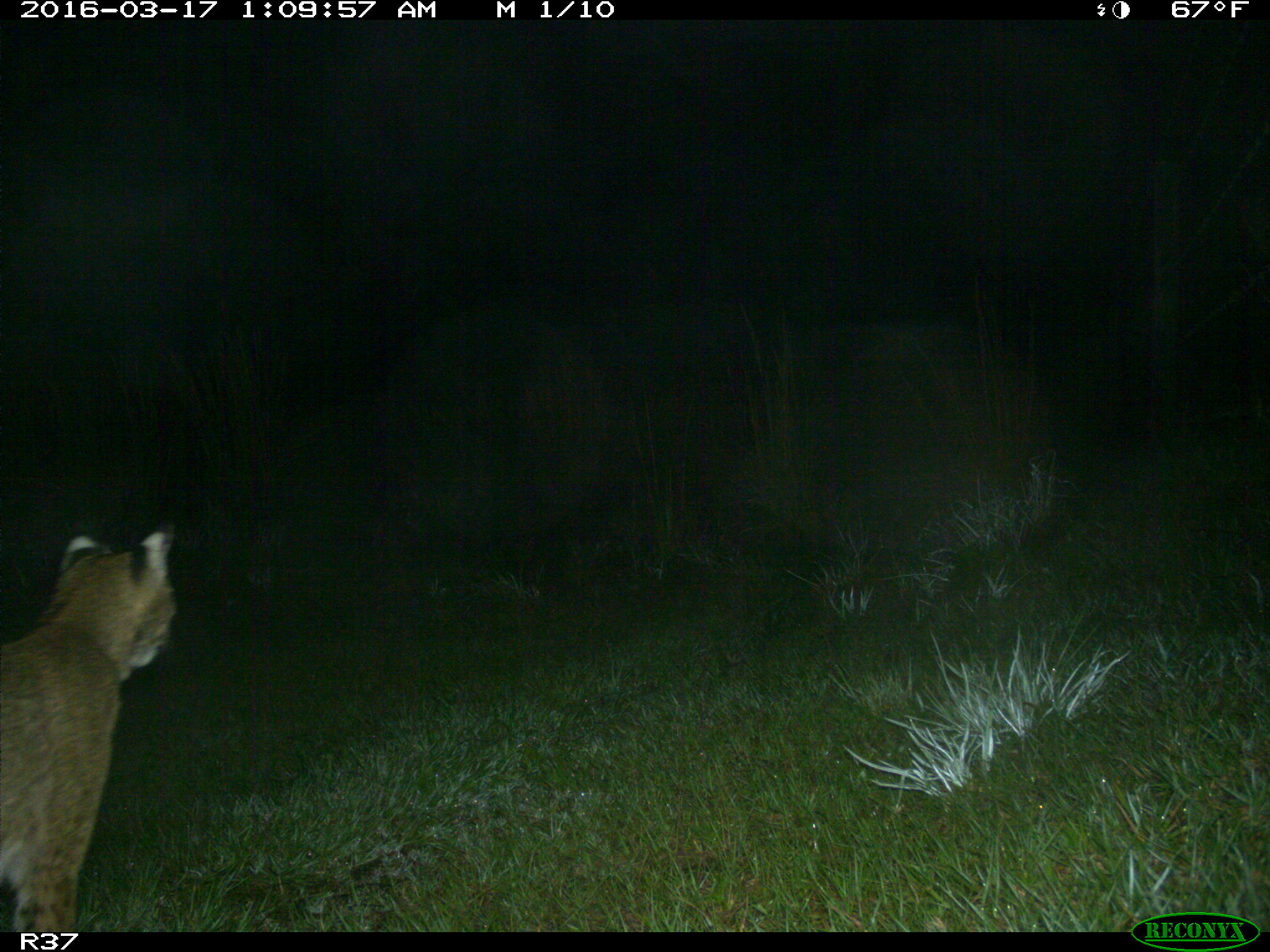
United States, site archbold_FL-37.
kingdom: Animalia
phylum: Chordata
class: Mammalia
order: Carnivora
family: Felidae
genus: Lynx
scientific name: Lynx rufus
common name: bobcat